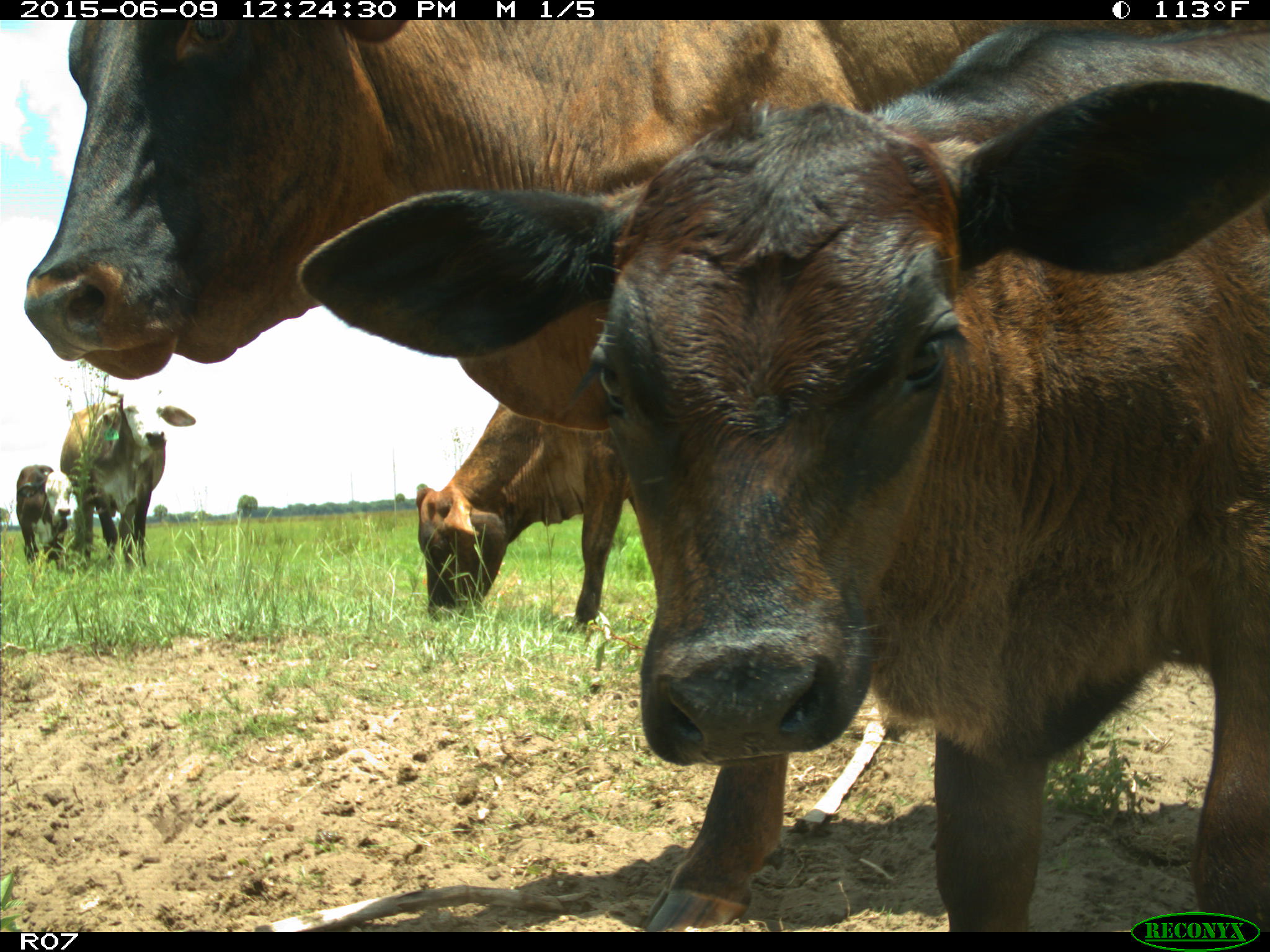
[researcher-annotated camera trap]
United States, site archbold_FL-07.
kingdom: Animalia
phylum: Chordata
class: Mammalia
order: Artiodactyla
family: Bovidae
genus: Bos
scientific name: Bos taurus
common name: domestic cow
Bos taurus (domestic cow).